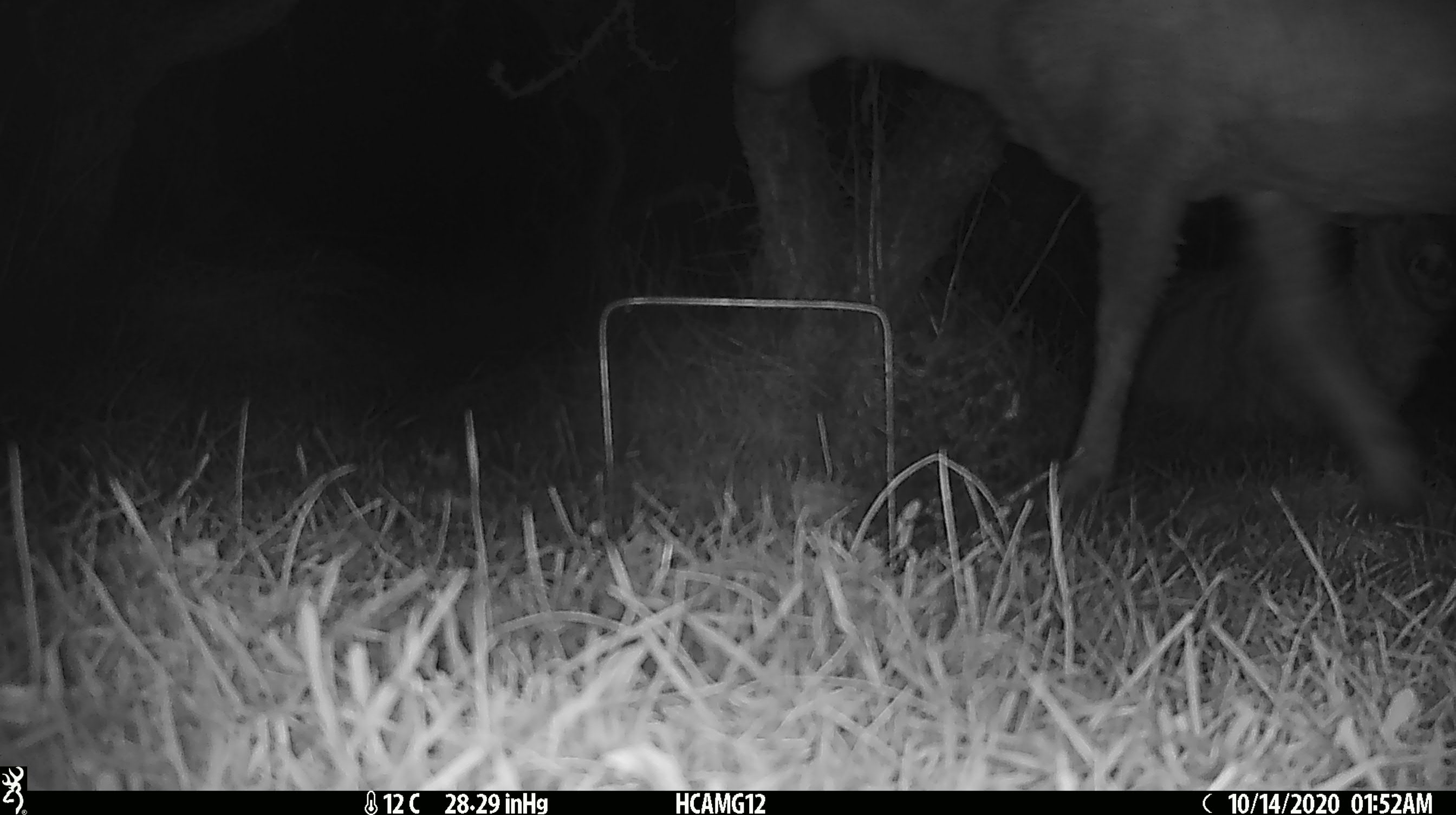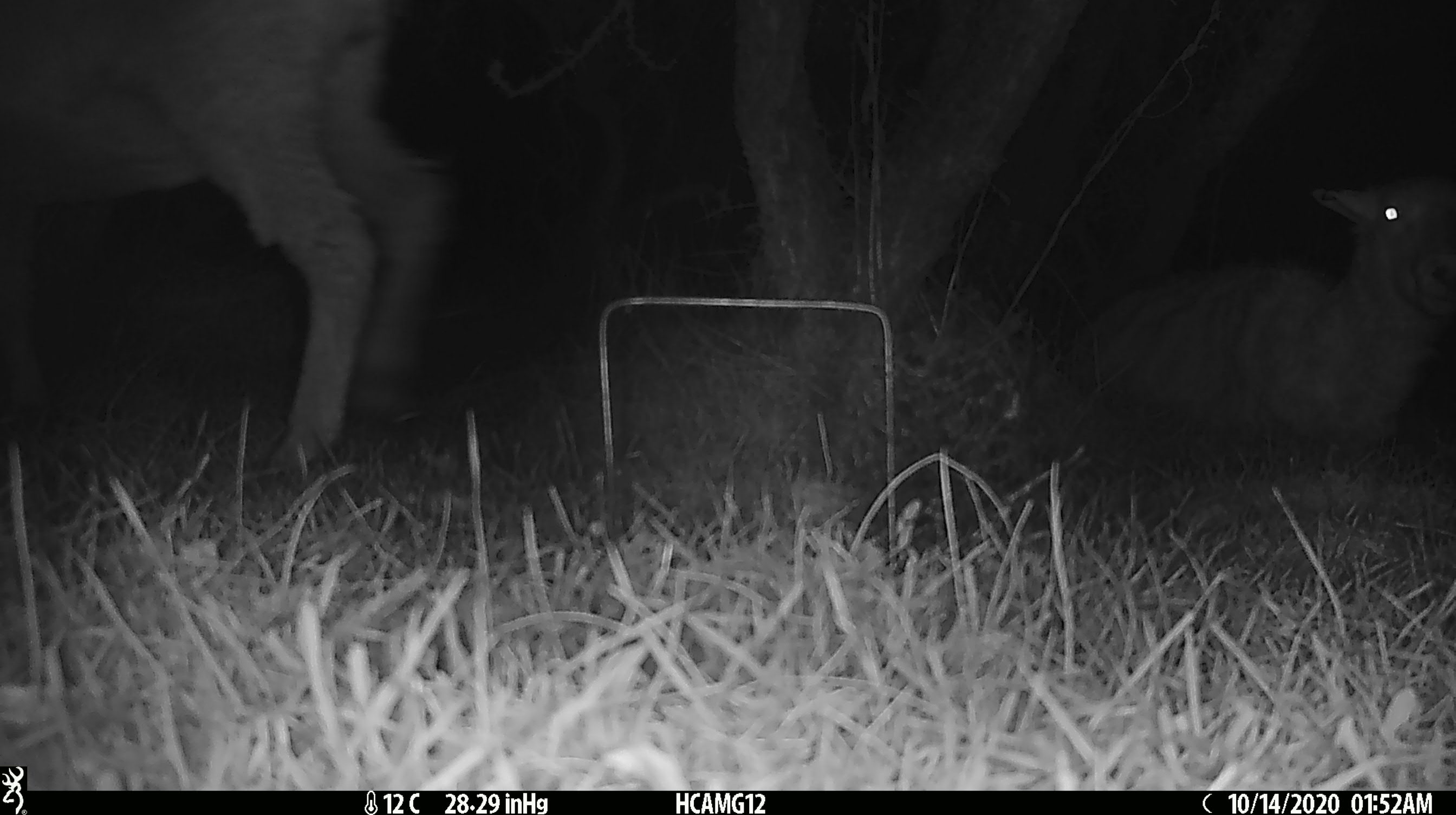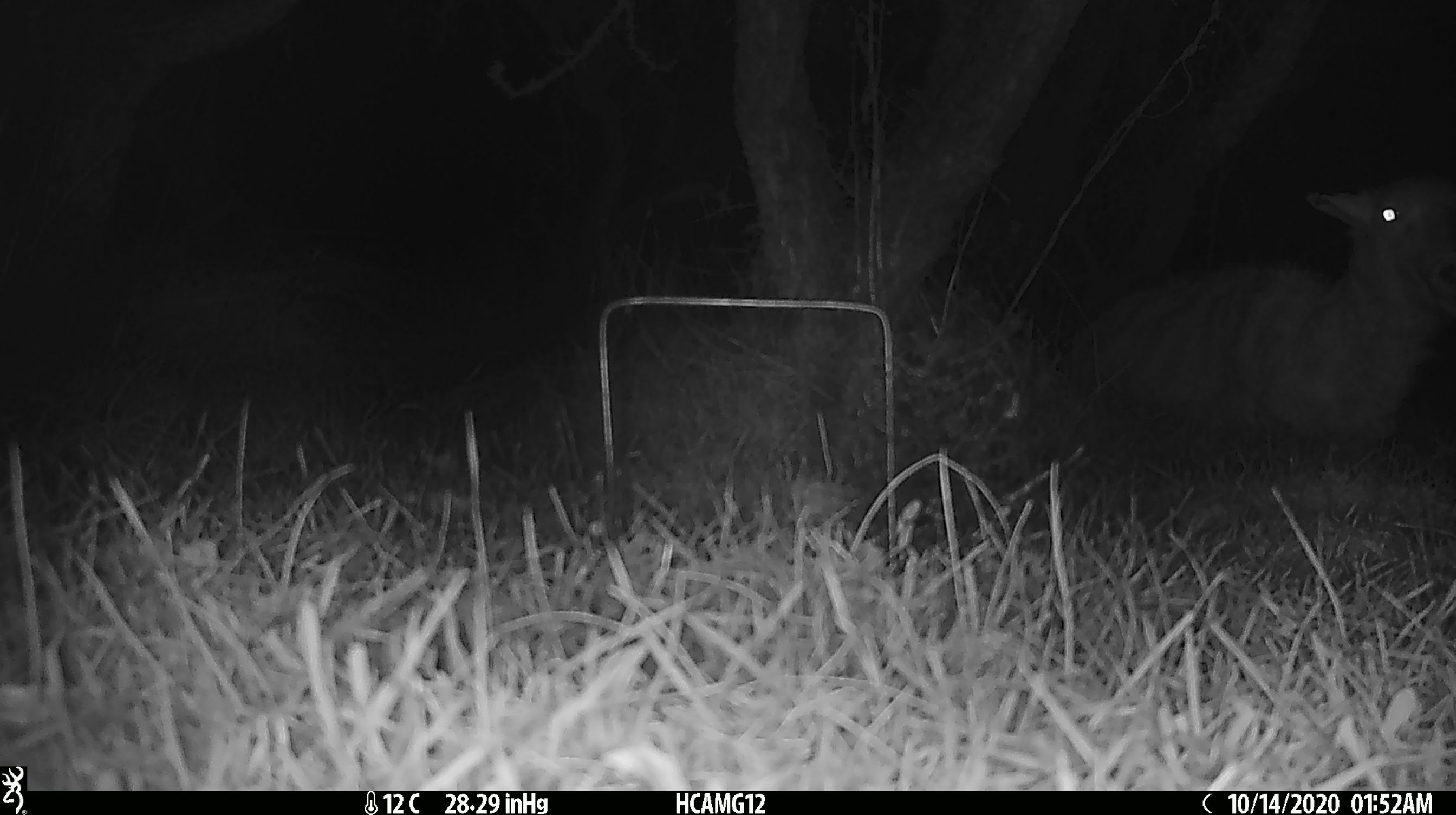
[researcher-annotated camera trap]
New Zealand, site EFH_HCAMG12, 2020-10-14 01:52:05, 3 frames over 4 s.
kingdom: Animalia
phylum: Chordata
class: Mammalia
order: Artiodactyla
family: Bovidae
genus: Ovis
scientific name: Ovis aries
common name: domestic sheep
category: sheep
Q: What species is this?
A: Sheep (domestic sheep) (Ovis aries).